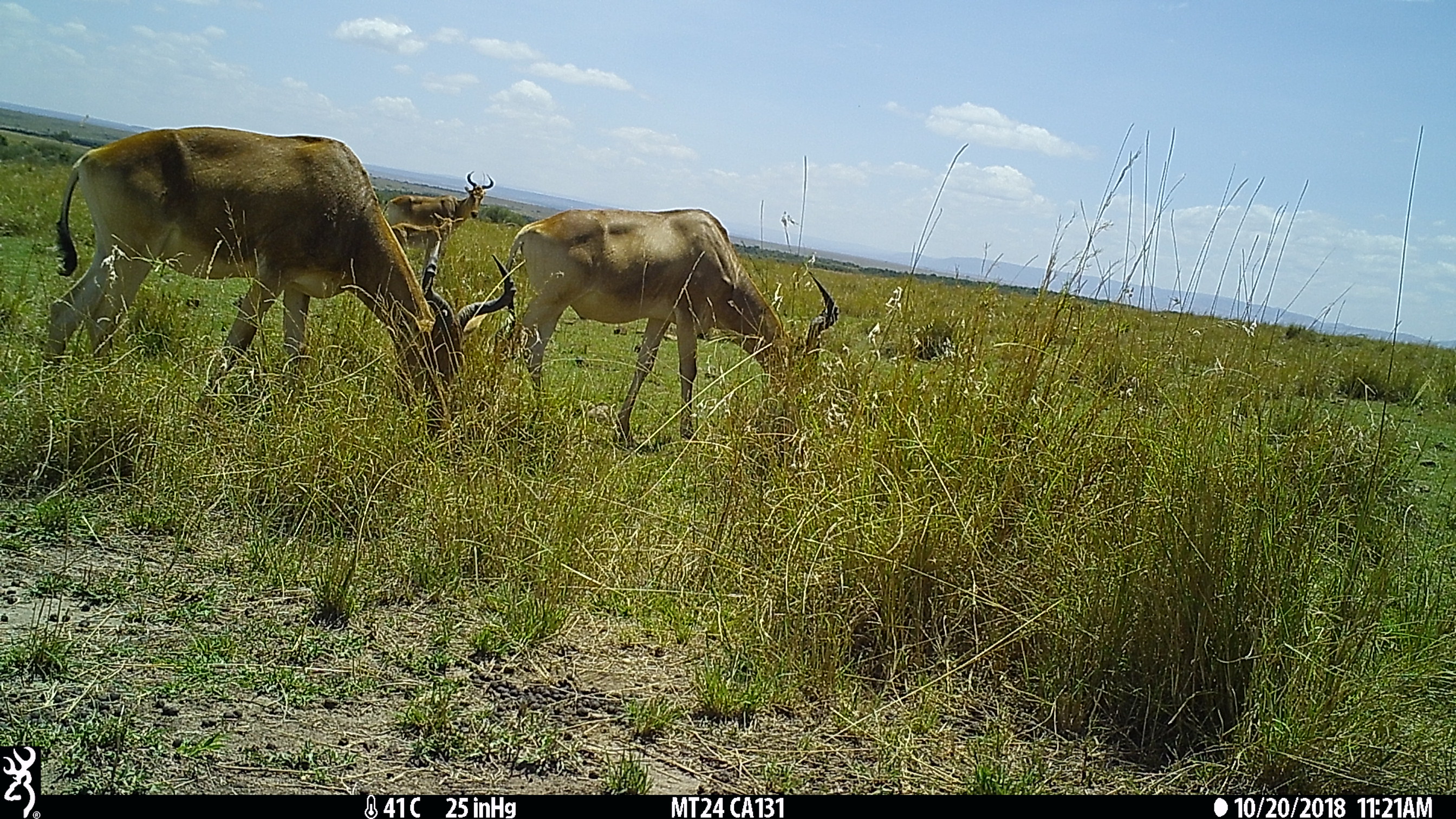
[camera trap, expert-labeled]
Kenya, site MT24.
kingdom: Animalia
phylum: Chordata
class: Mammalia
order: Artiodactyla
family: Bovidae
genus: Alcelaphus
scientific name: Alcelaphus buselaphus cokii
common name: coke's hartebeest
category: hartebeest cokes